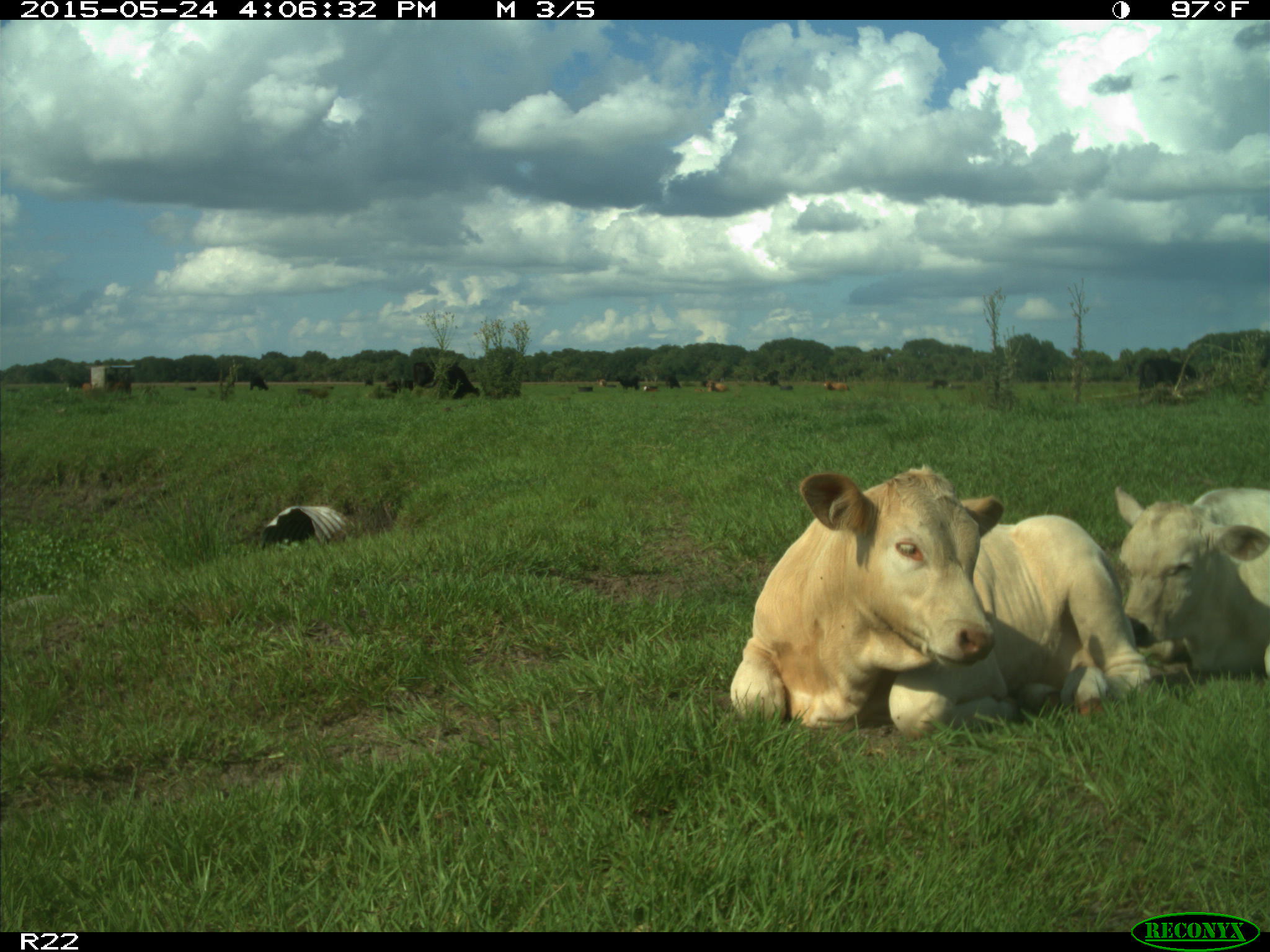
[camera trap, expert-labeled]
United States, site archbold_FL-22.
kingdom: Animalia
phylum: Chordata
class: Mammalia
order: Artiodactyla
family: Bovidae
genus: Bos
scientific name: Bos taurus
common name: domestic cow